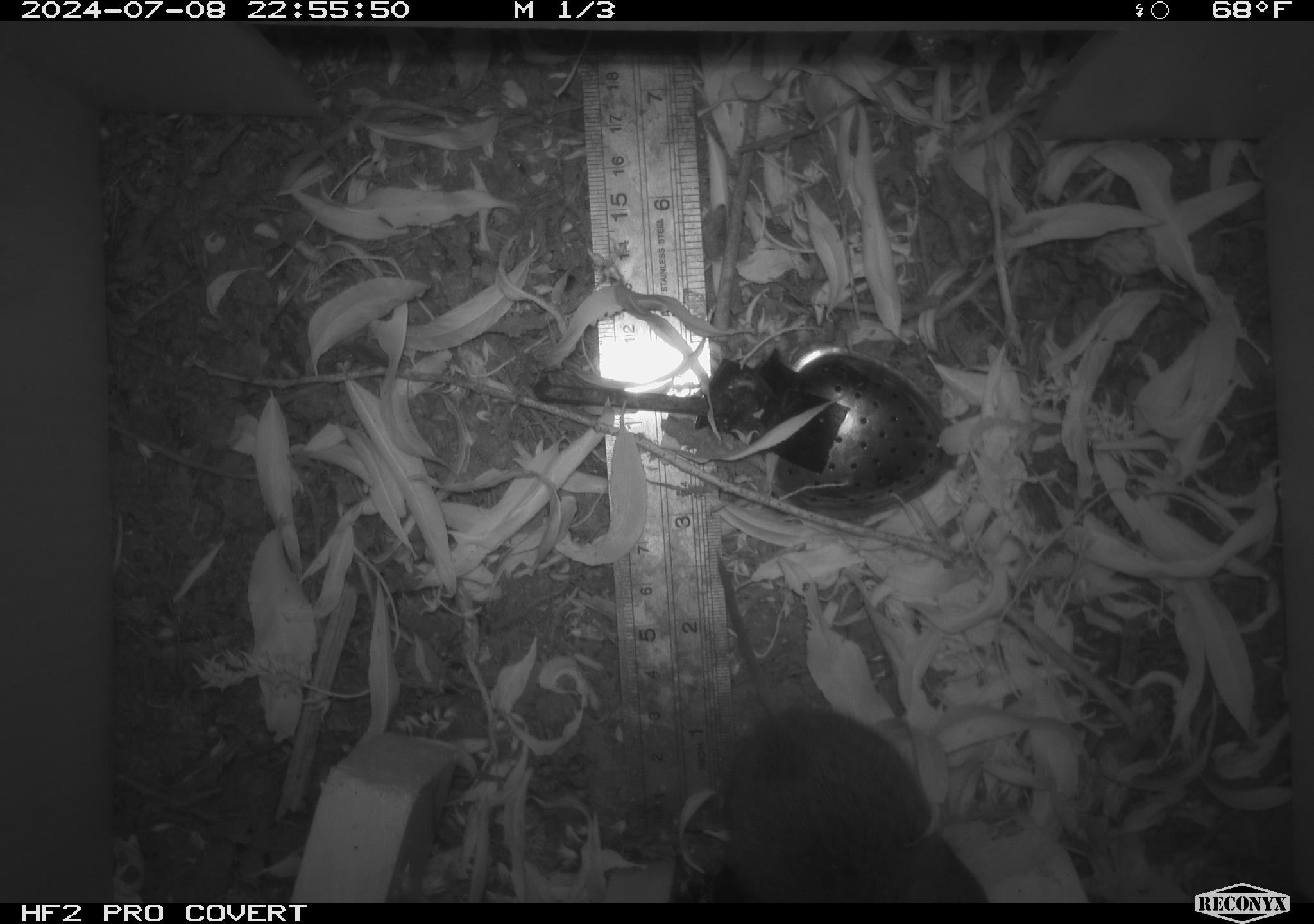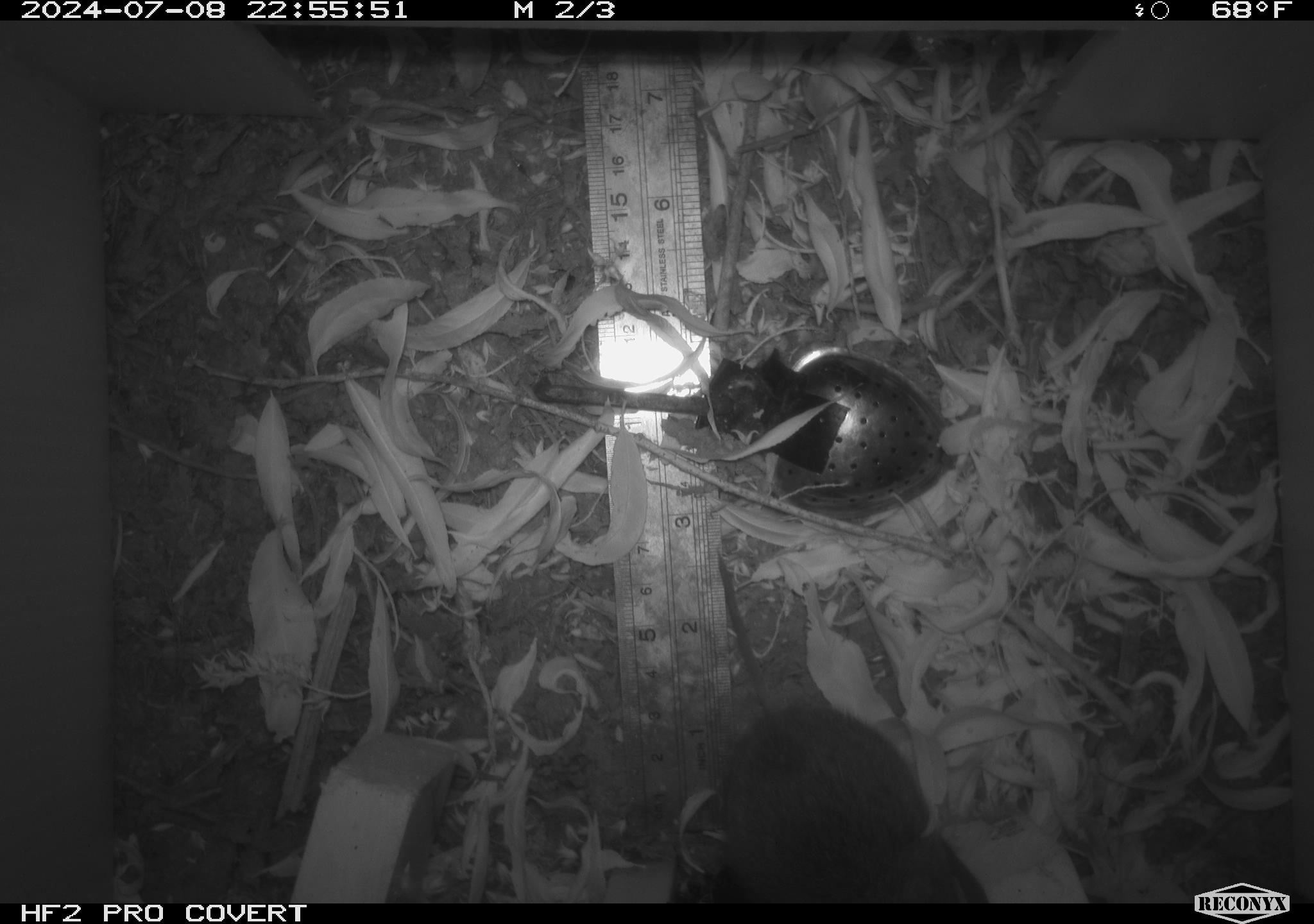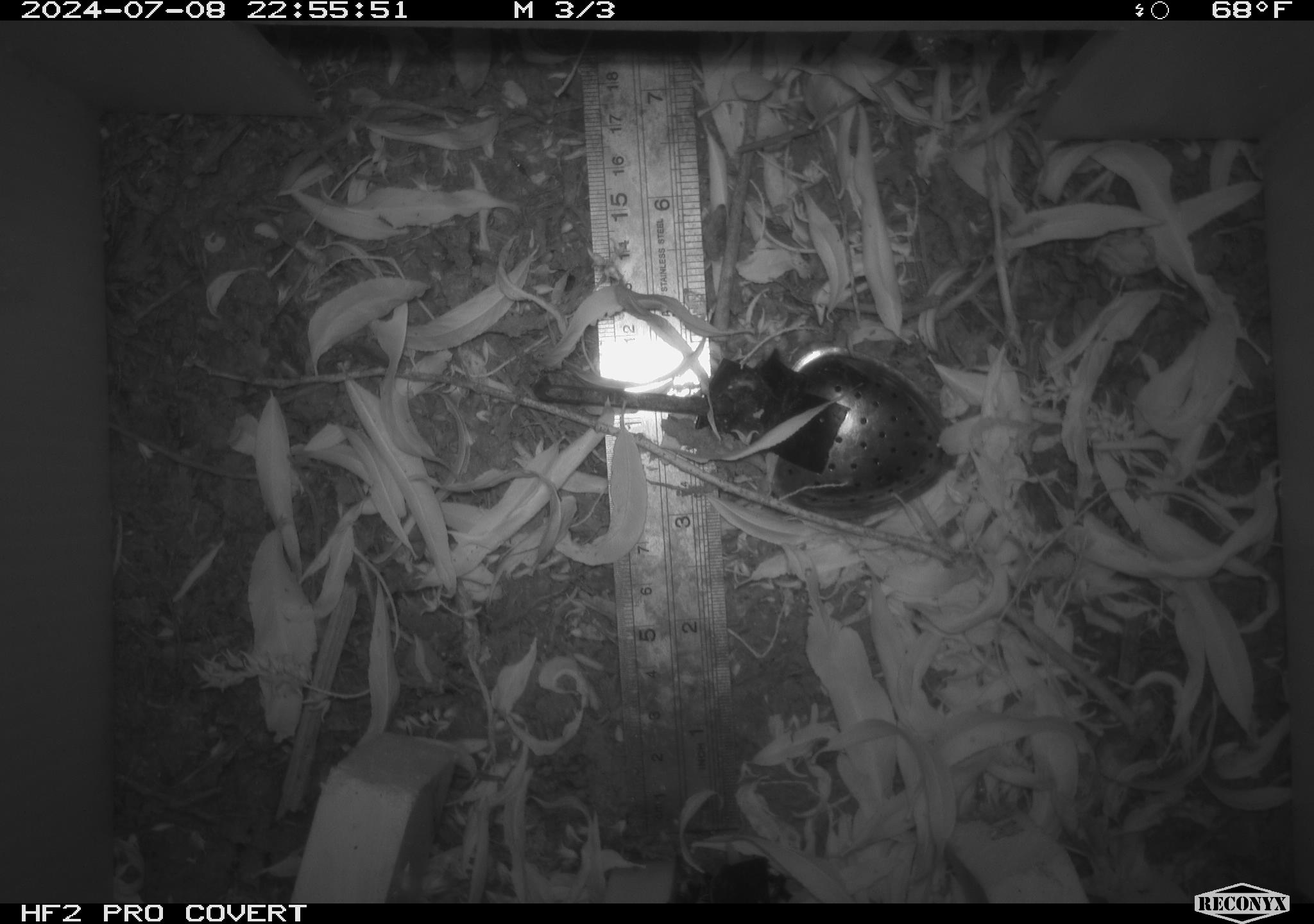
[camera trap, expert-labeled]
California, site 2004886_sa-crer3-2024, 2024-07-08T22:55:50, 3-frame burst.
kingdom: Animalia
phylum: Chordata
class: Mammalia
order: Rodentia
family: Cricetidae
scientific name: Arvicolinae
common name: voles, lemmings, and muskrats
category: arvicolinae subfamily